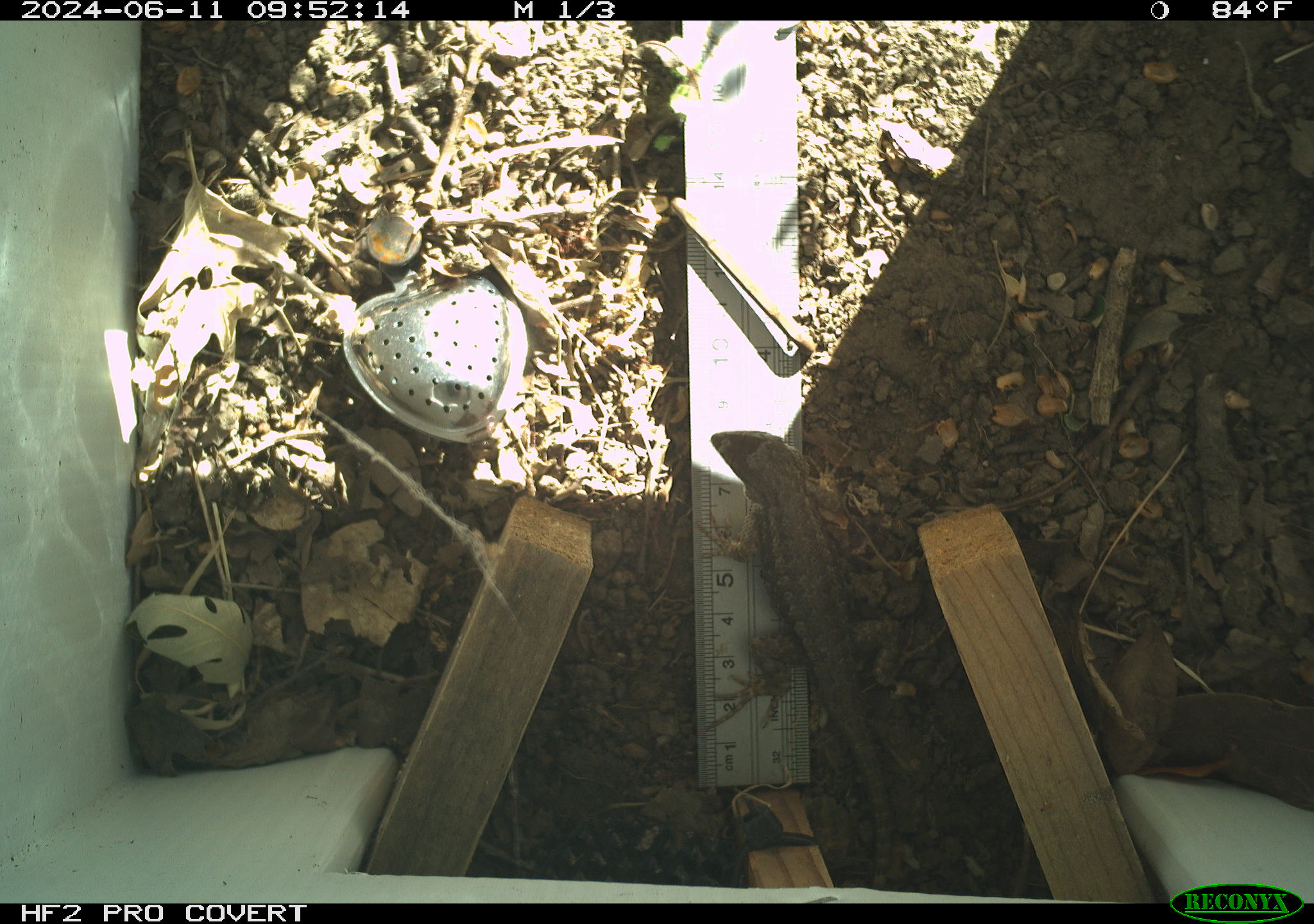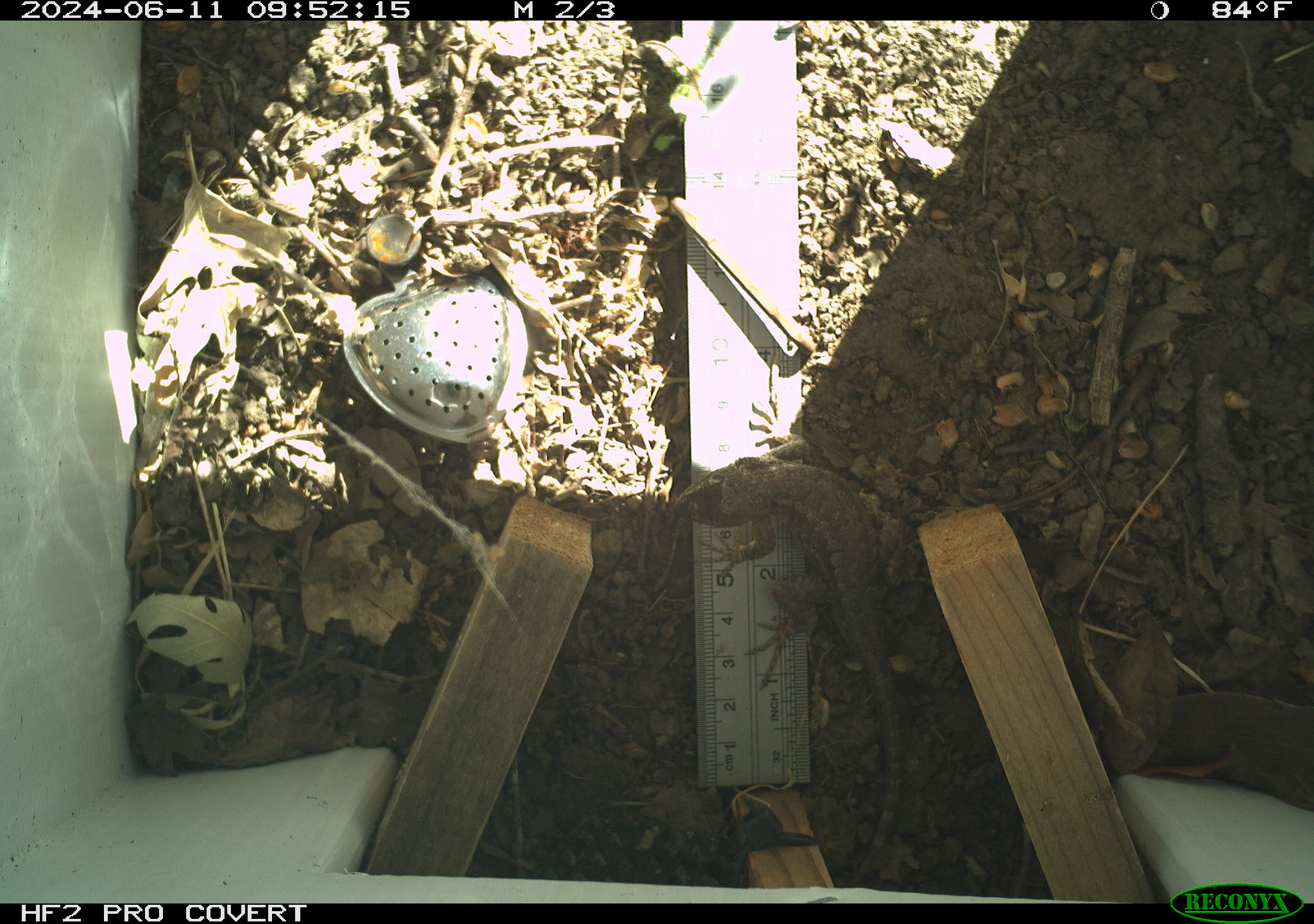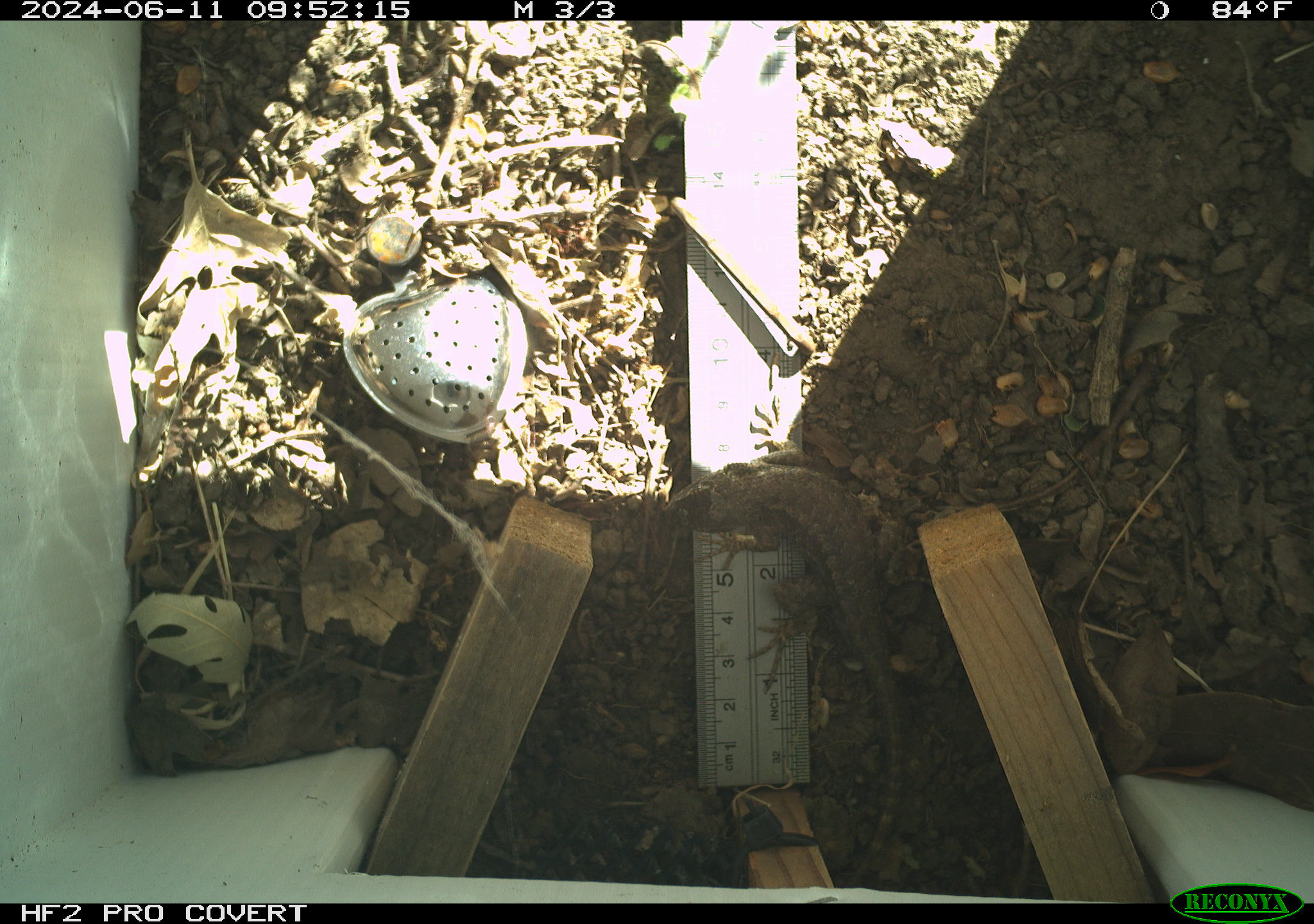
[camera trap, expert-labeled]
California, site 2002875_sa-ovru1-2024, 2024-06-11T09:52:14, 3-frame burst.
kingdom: Animalia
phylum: Chordata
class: Reptilia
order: Squamata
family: Phrynosomatidae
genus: Sceloporus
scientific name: Sceloporus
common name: spiny lizards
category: sceloporus species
Sceloporus species (spiny lizards) (Sceloporus).